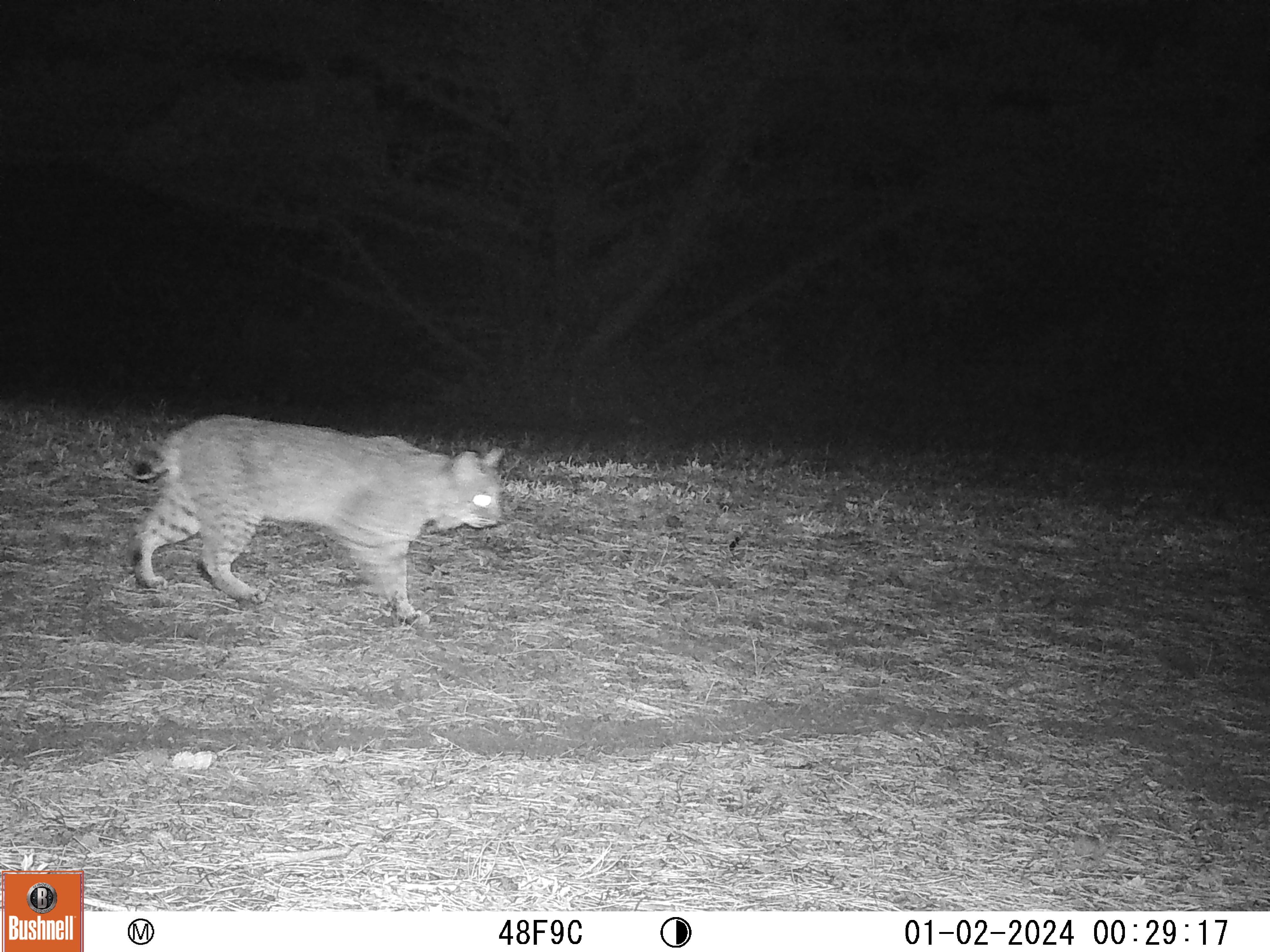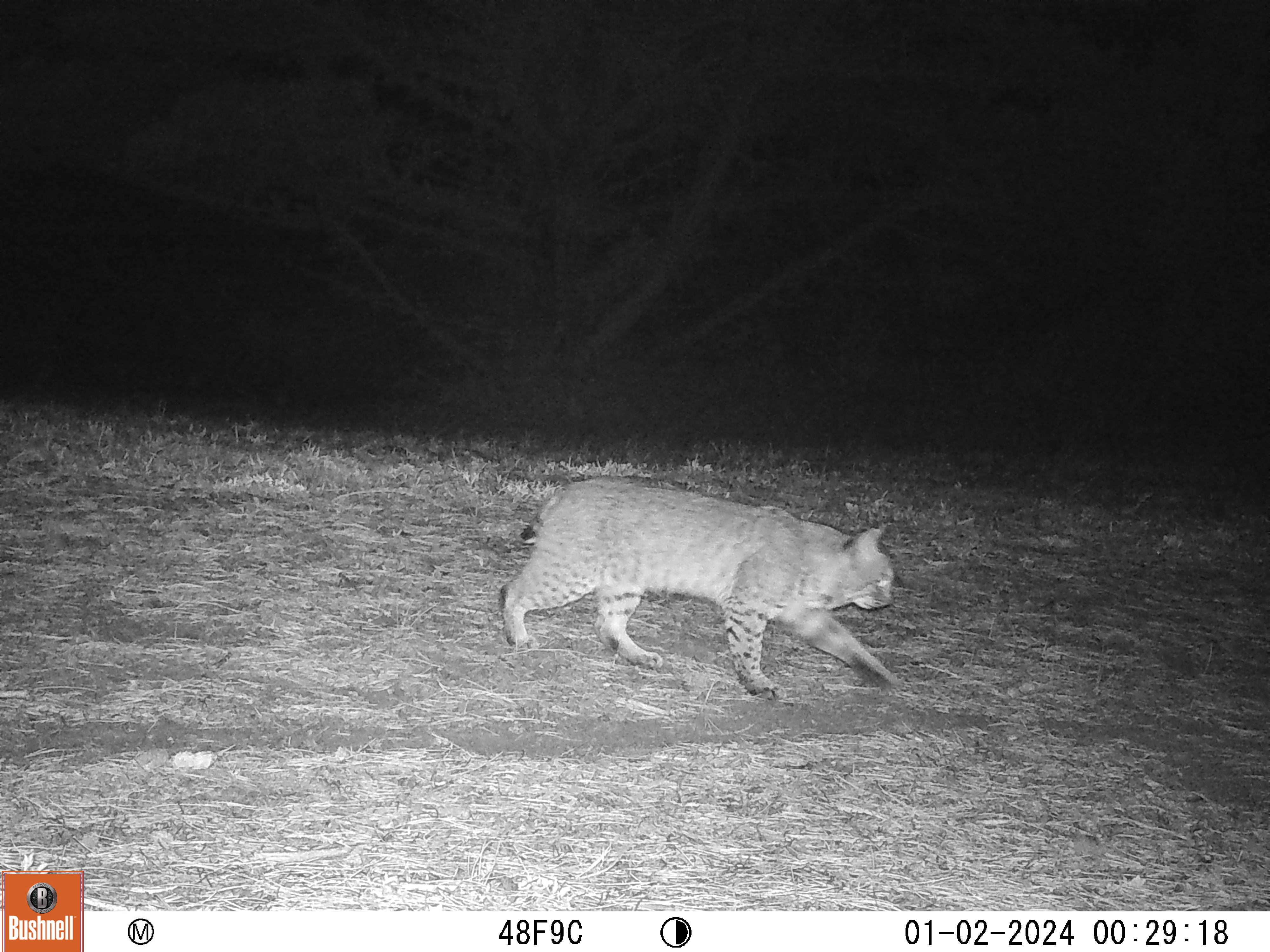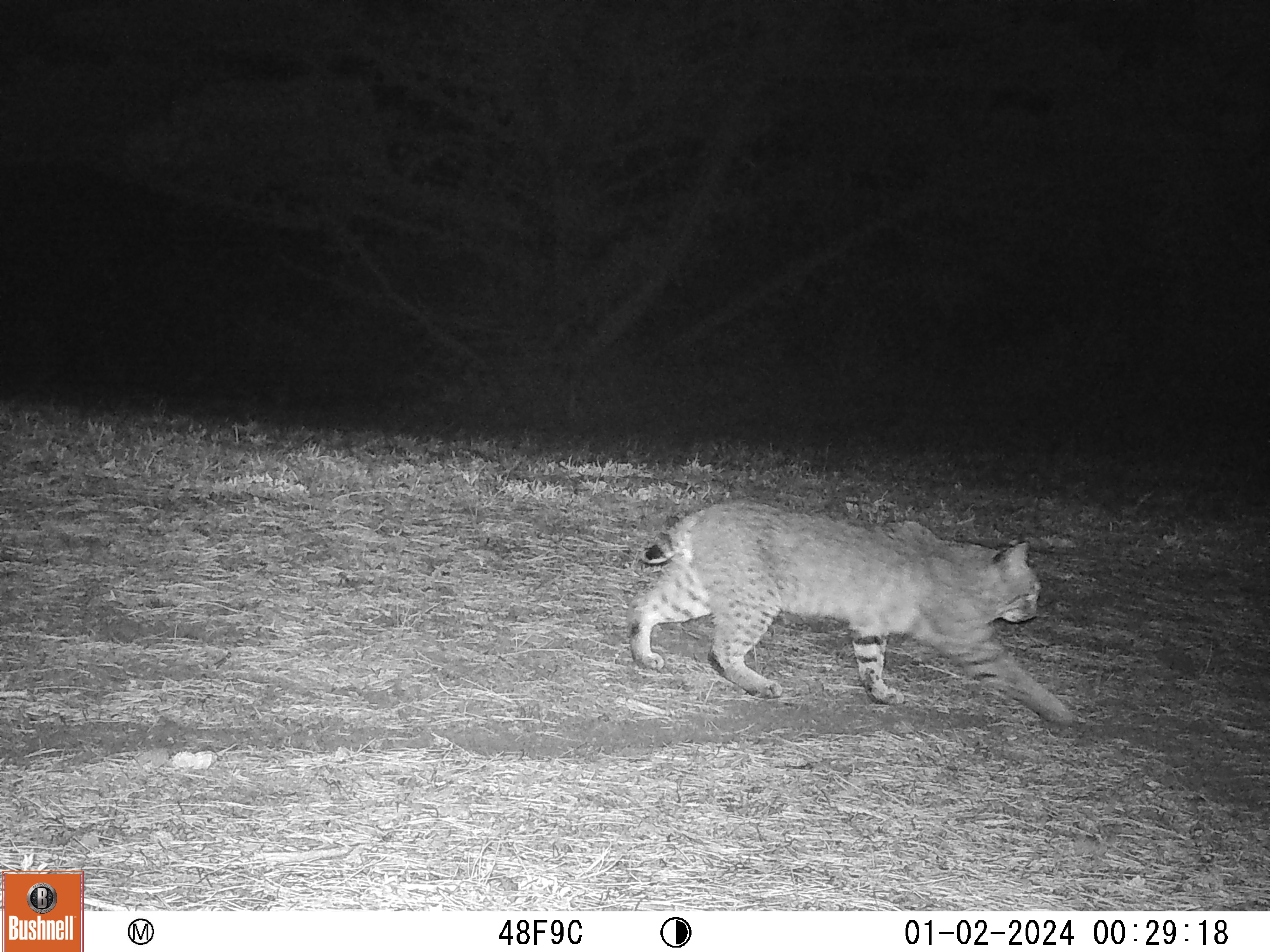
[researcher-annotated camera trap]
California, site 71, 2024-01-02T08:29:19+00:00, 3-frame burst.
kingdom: Animalia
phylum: Chordata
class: Mammalia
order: Carnivora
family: Felidae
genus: Lynx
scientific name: Lynx rufus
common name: bobcat